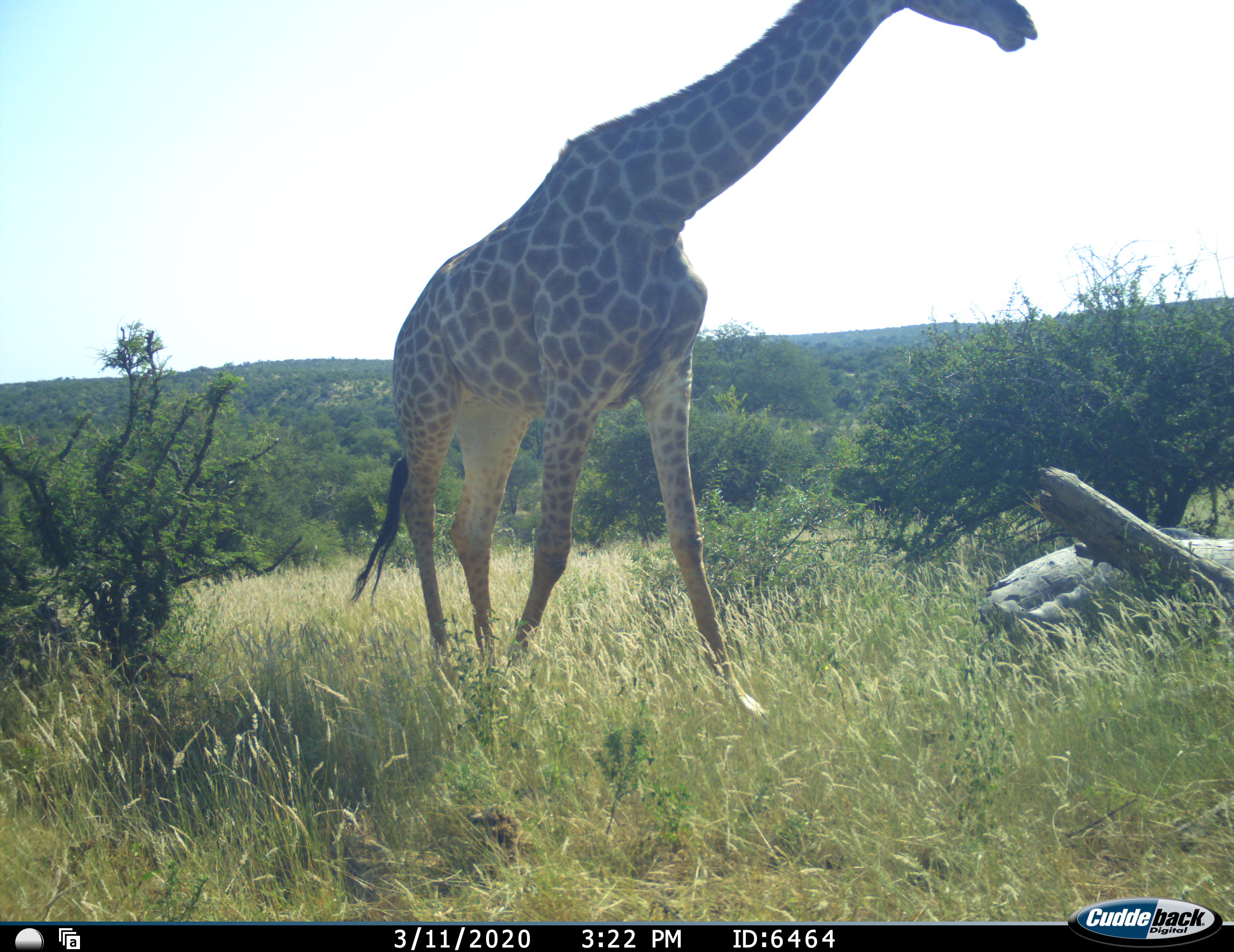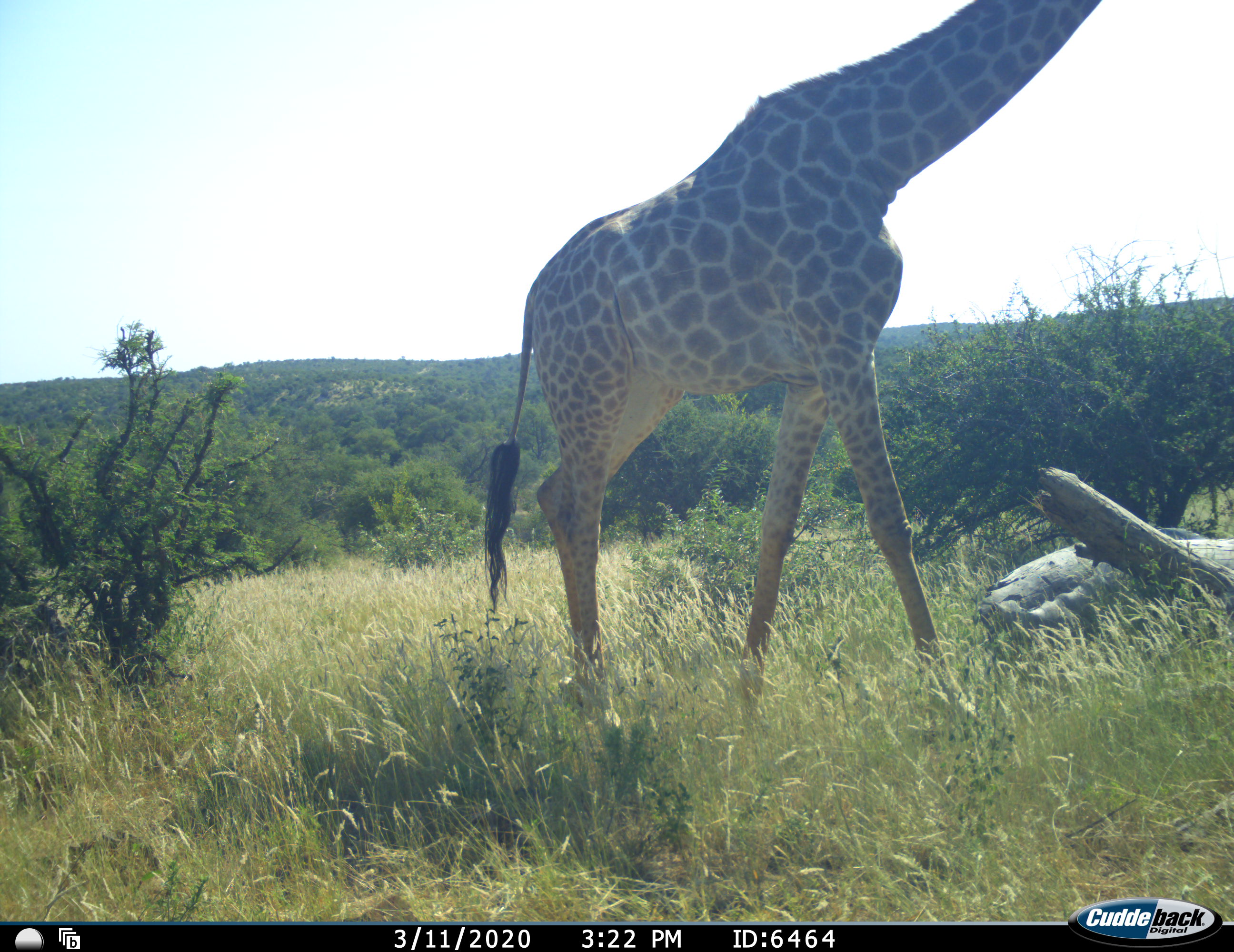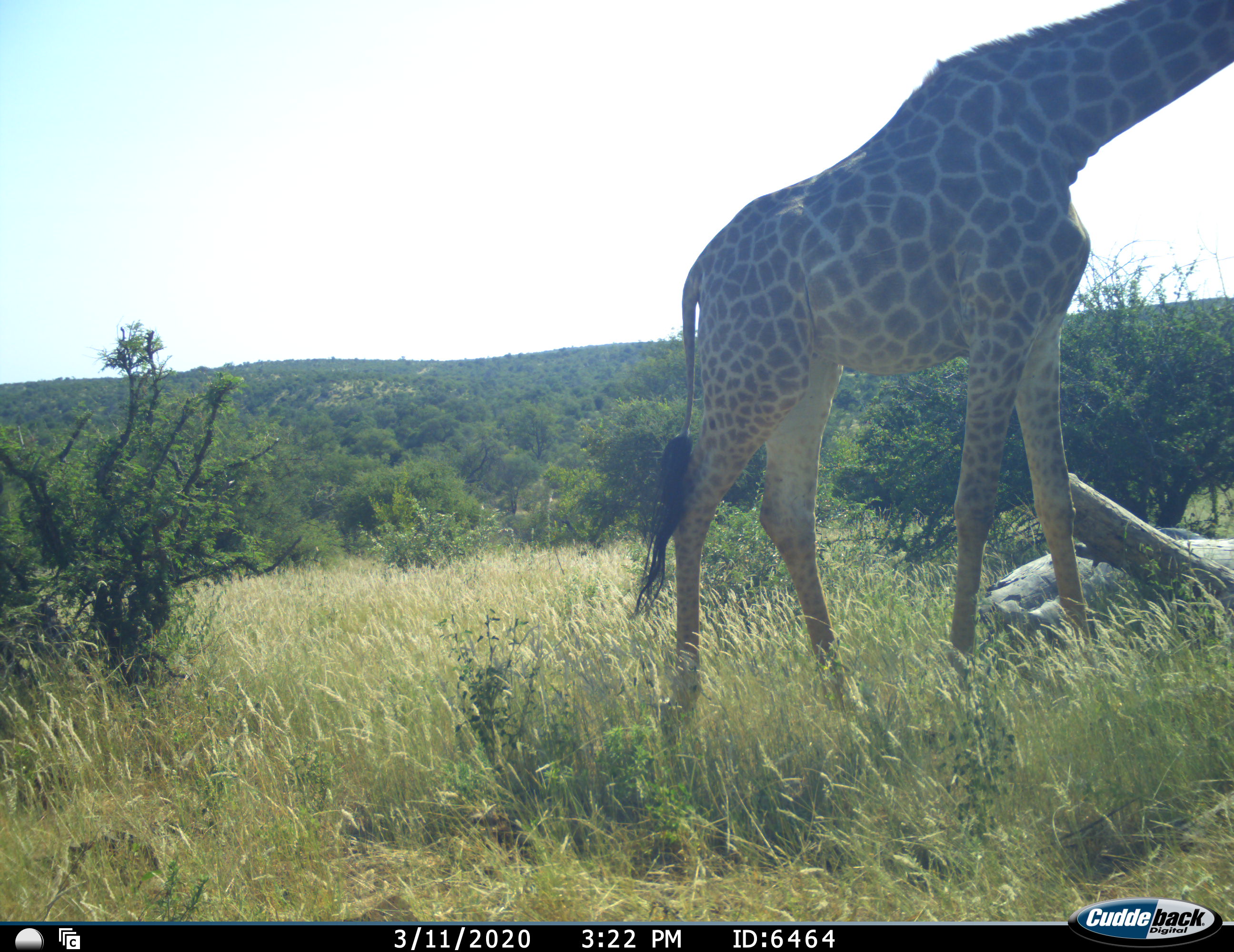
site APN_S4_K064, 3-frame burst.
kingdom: Animalia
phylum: Chordata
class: Mammalia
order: Artiodactyla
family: Giraffidae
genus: Giraffa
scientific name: Giraffa camelopardalis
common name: giraffe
Giraffe (Giraffa camelopardalis), count 1. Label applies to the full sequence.